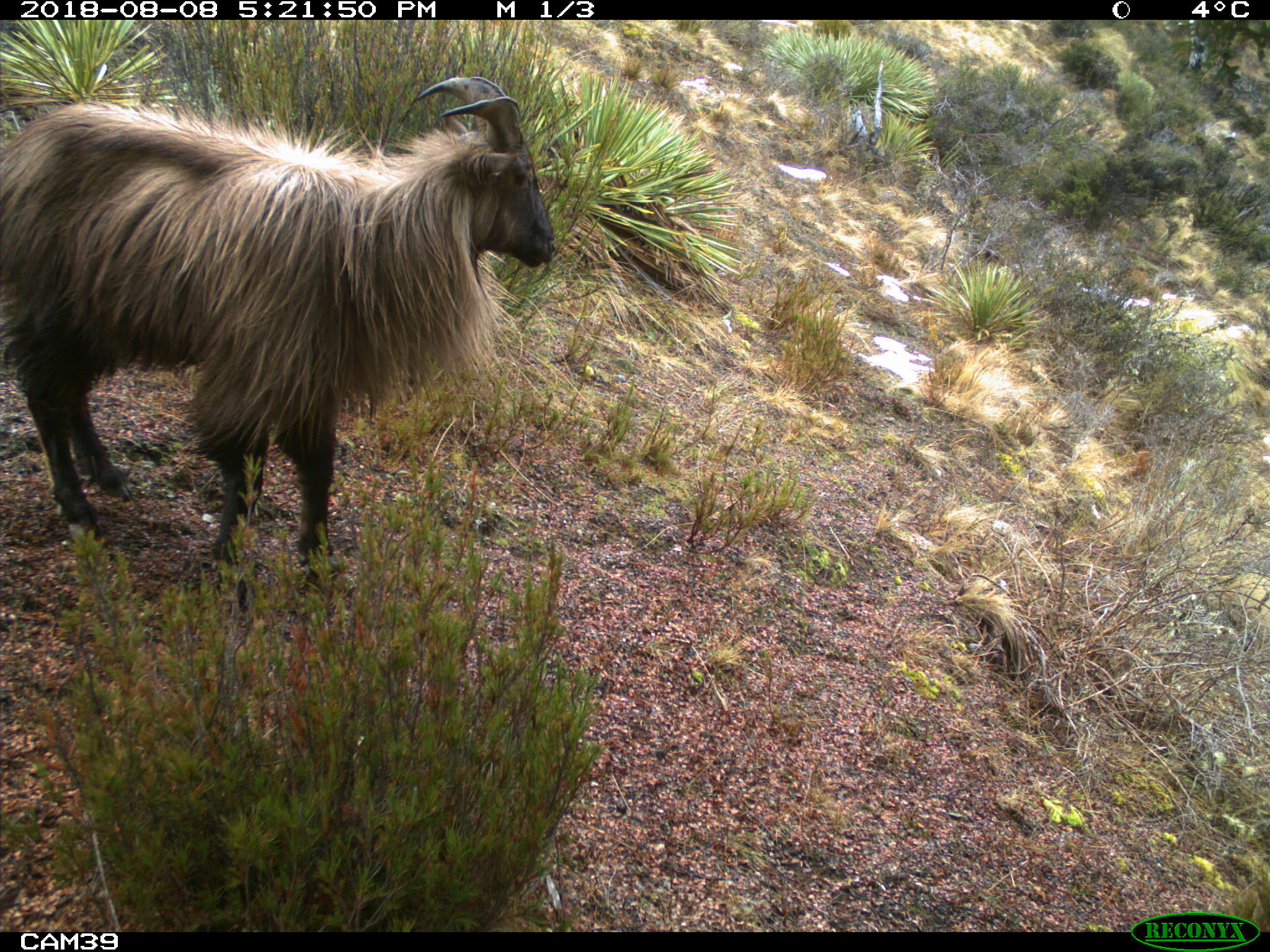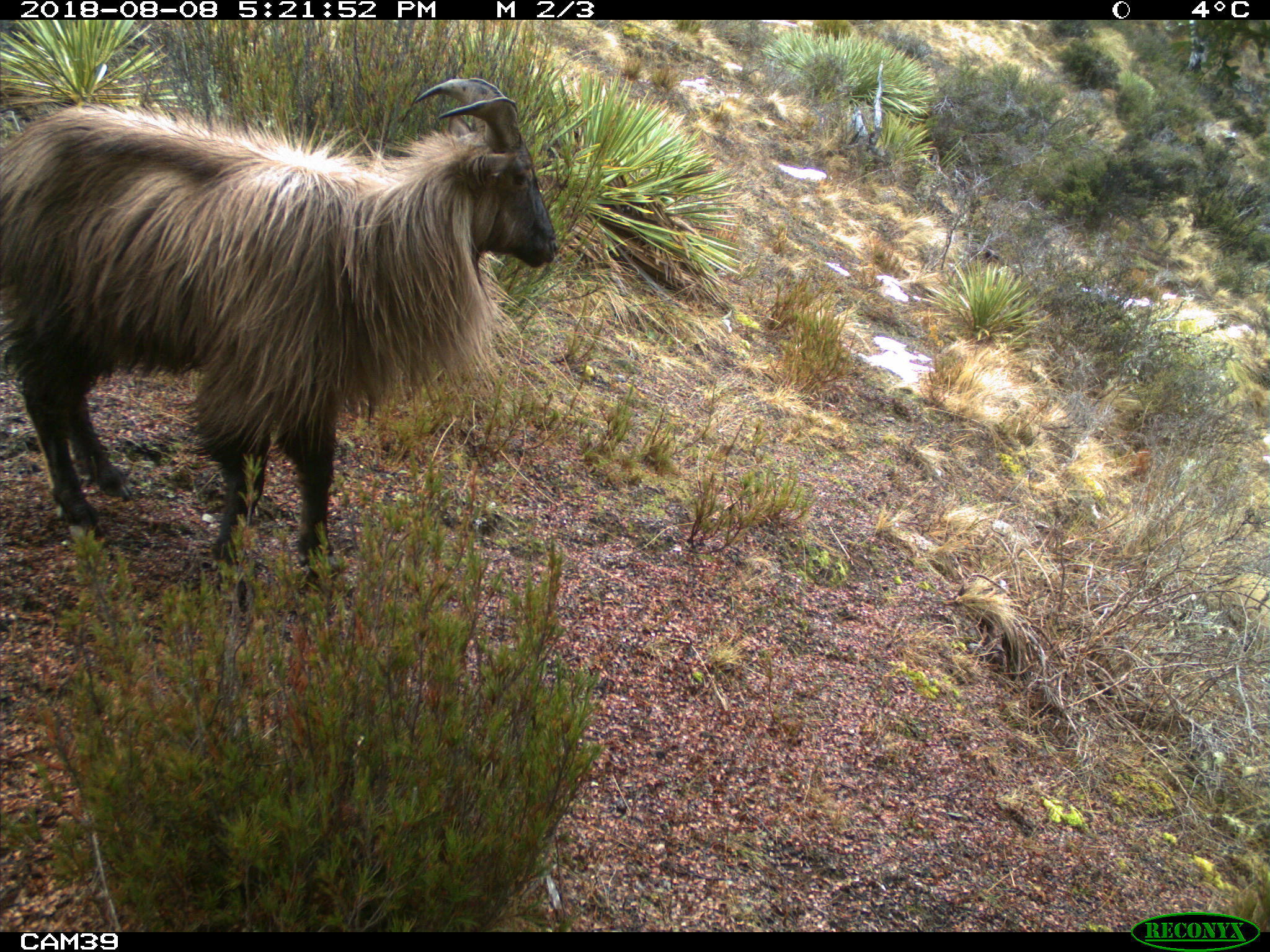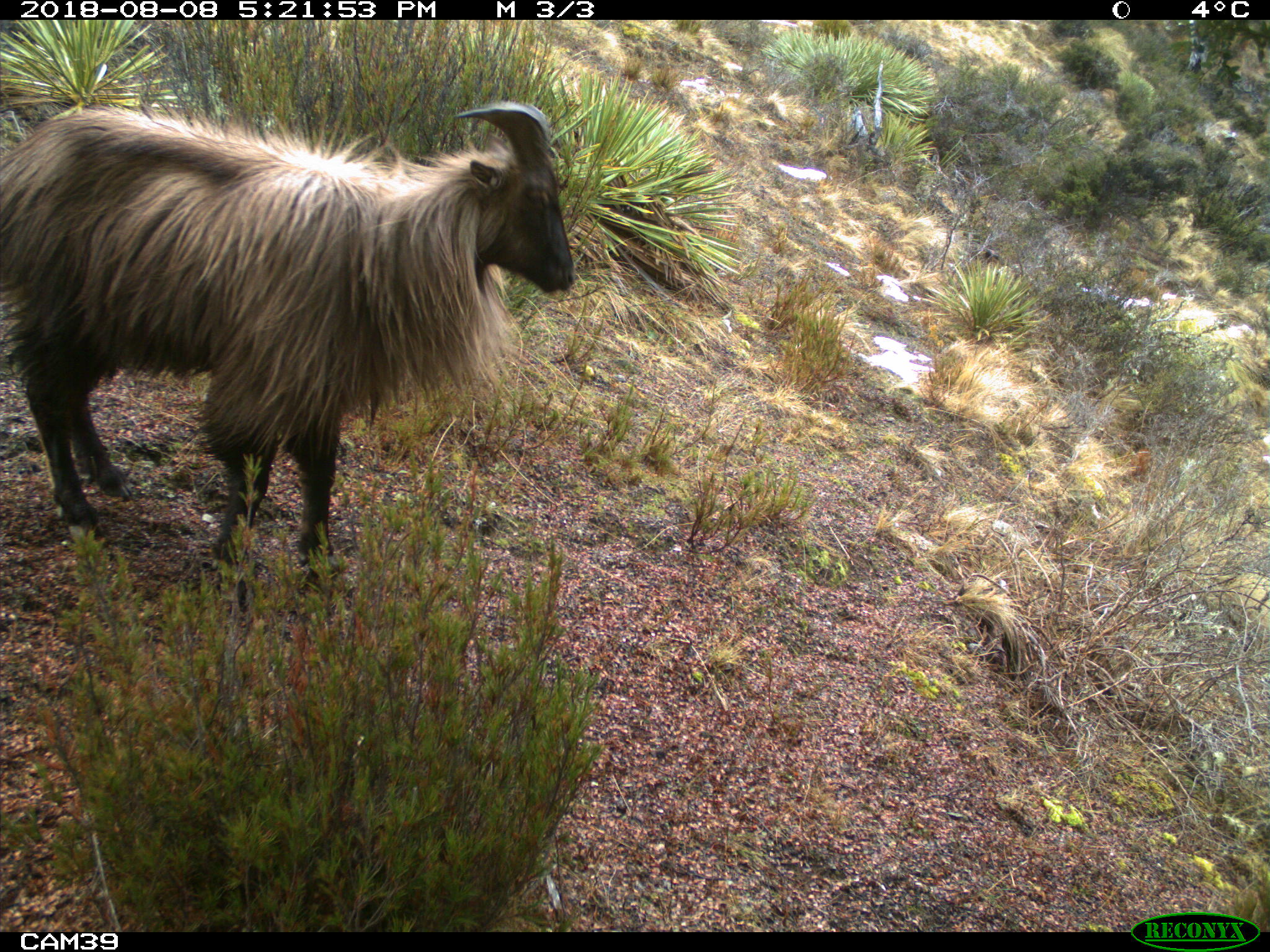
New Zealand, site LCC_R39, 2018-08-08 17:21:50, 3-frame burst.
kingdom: Animalia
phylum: Chordata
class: Mammalia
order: Artiodactyla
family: Bovidae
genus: Nilgiritragus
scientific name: Nilgiritragus hylocrius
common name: tahr